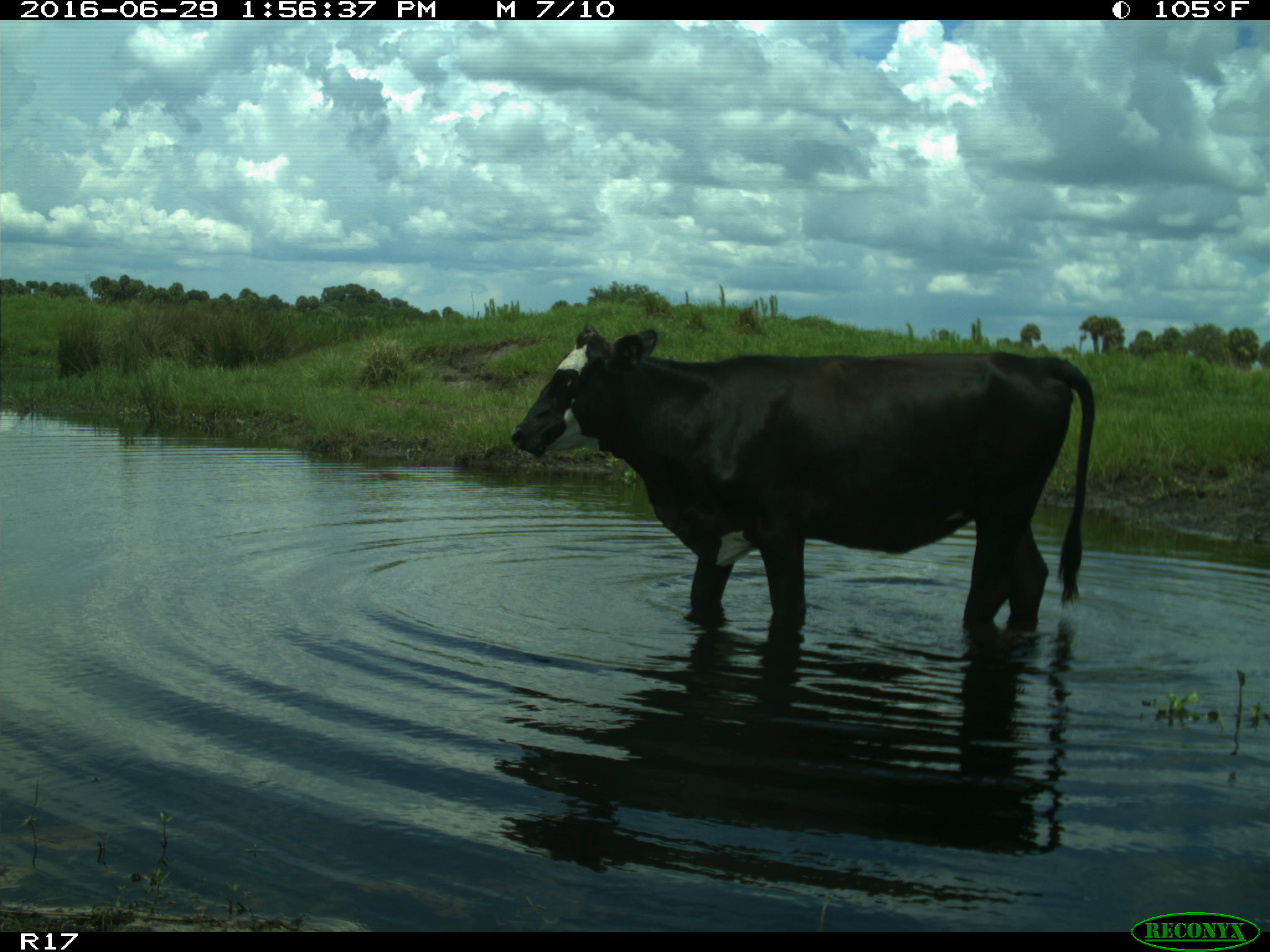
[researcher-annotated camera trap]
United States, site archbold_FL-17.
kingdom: Animalia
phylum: Chordata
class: Mammalia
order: Artiodactyla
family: Bovidae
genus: Bos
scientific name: Bos taurus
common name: domestic cow